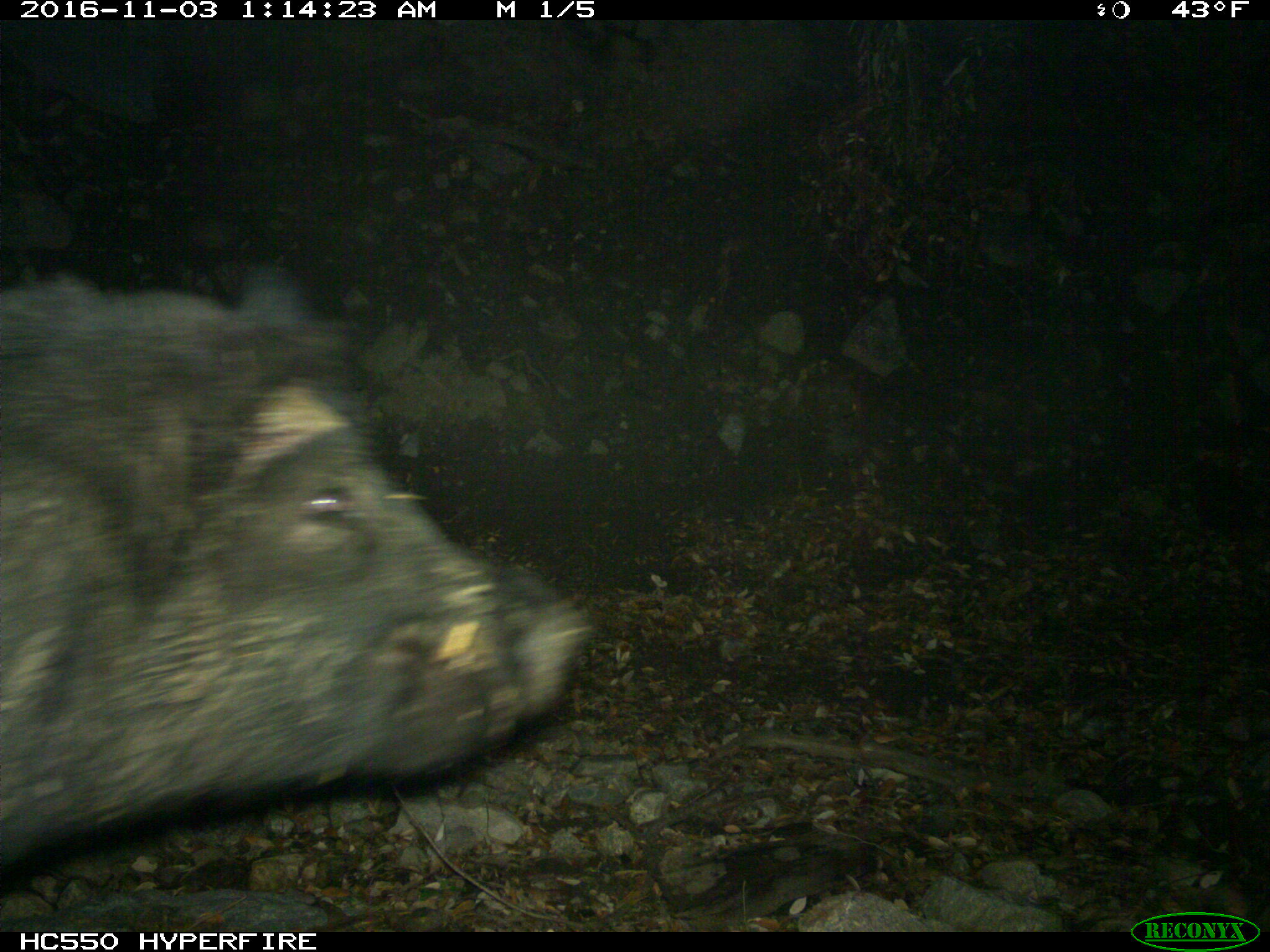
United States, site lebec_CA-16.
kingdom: Animalia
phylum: Chordata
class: Mammalia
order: Artiodactyla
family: Suidae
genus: Sus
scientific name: Sus scrofa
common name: wild boar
Sus scrofa (wild boar).